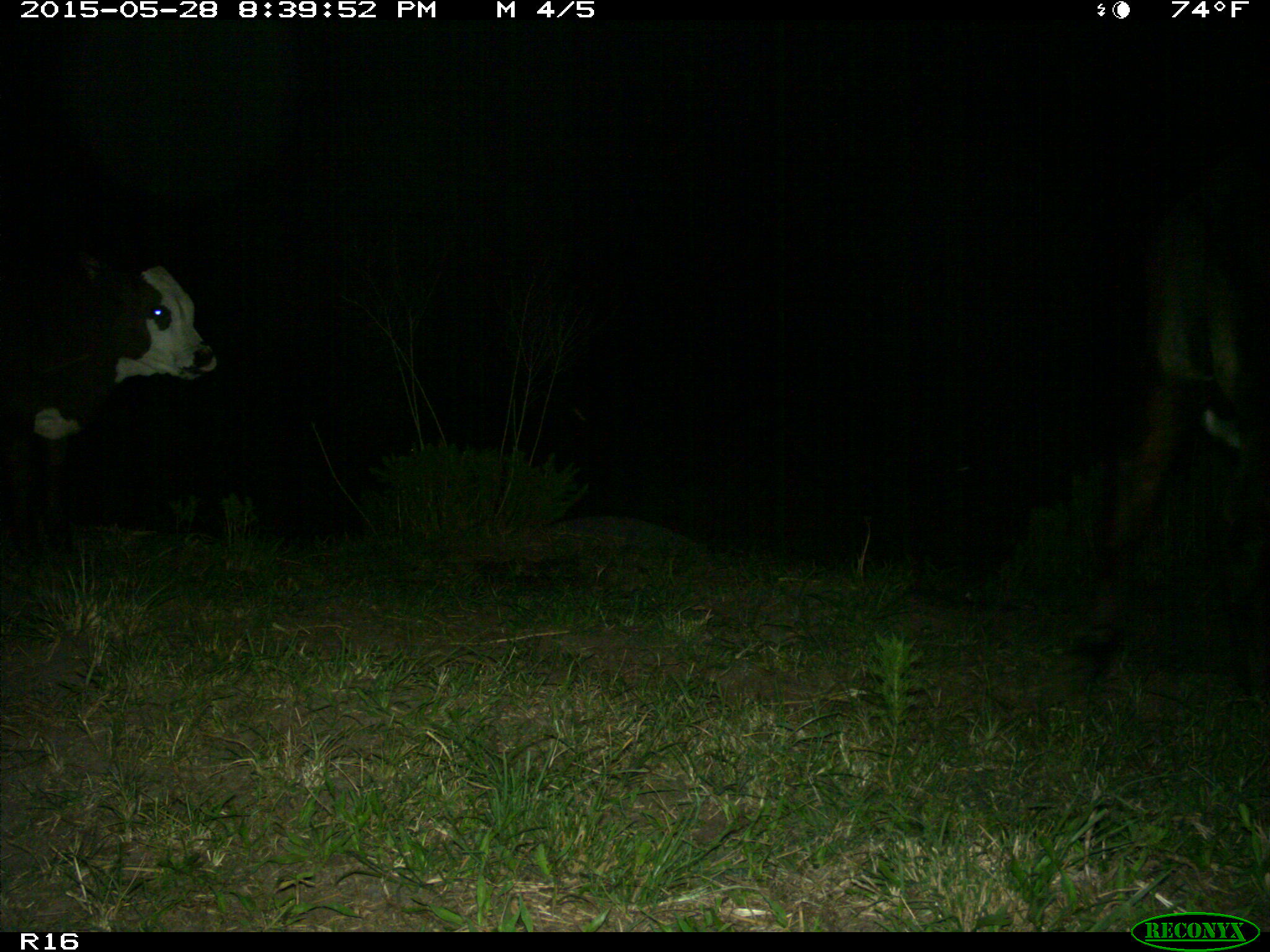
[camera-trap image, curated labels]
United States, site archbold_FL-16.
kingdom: Animalia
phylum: Chordata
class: Mammalia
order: Artiodactyla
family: Bovidae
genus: Bos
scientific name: Bos taurus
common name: domestic cow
Bos taurus (domestic cow).